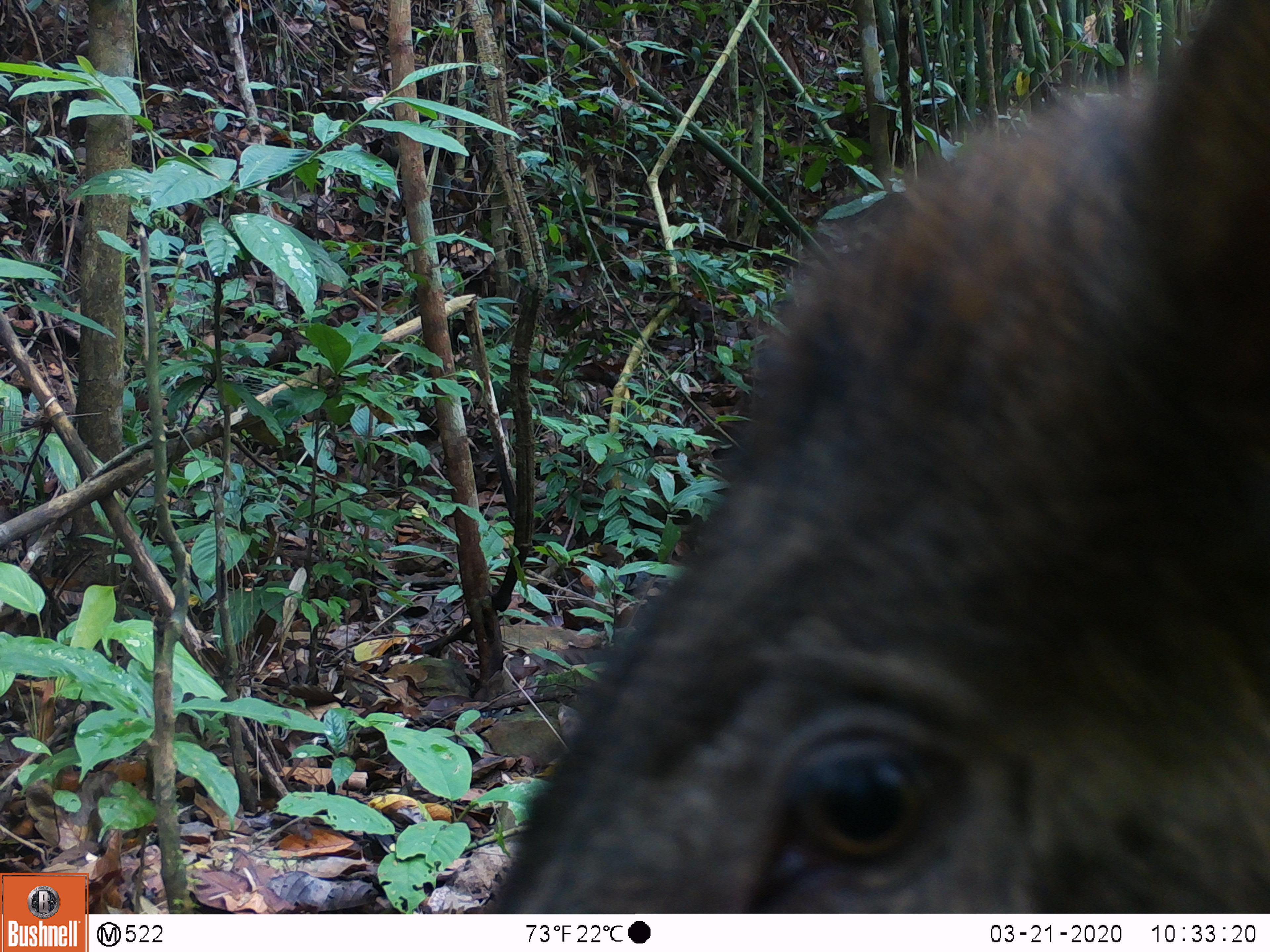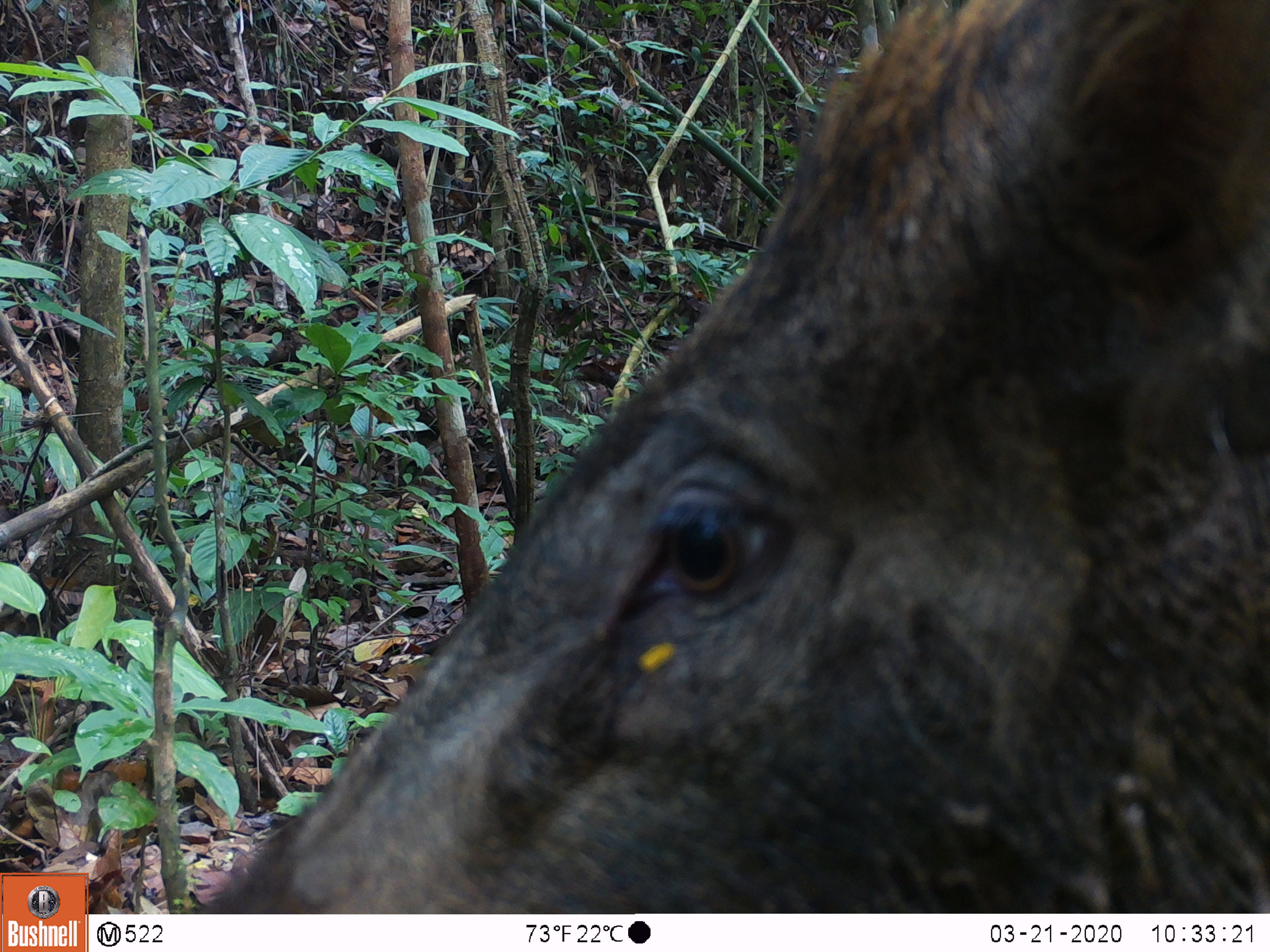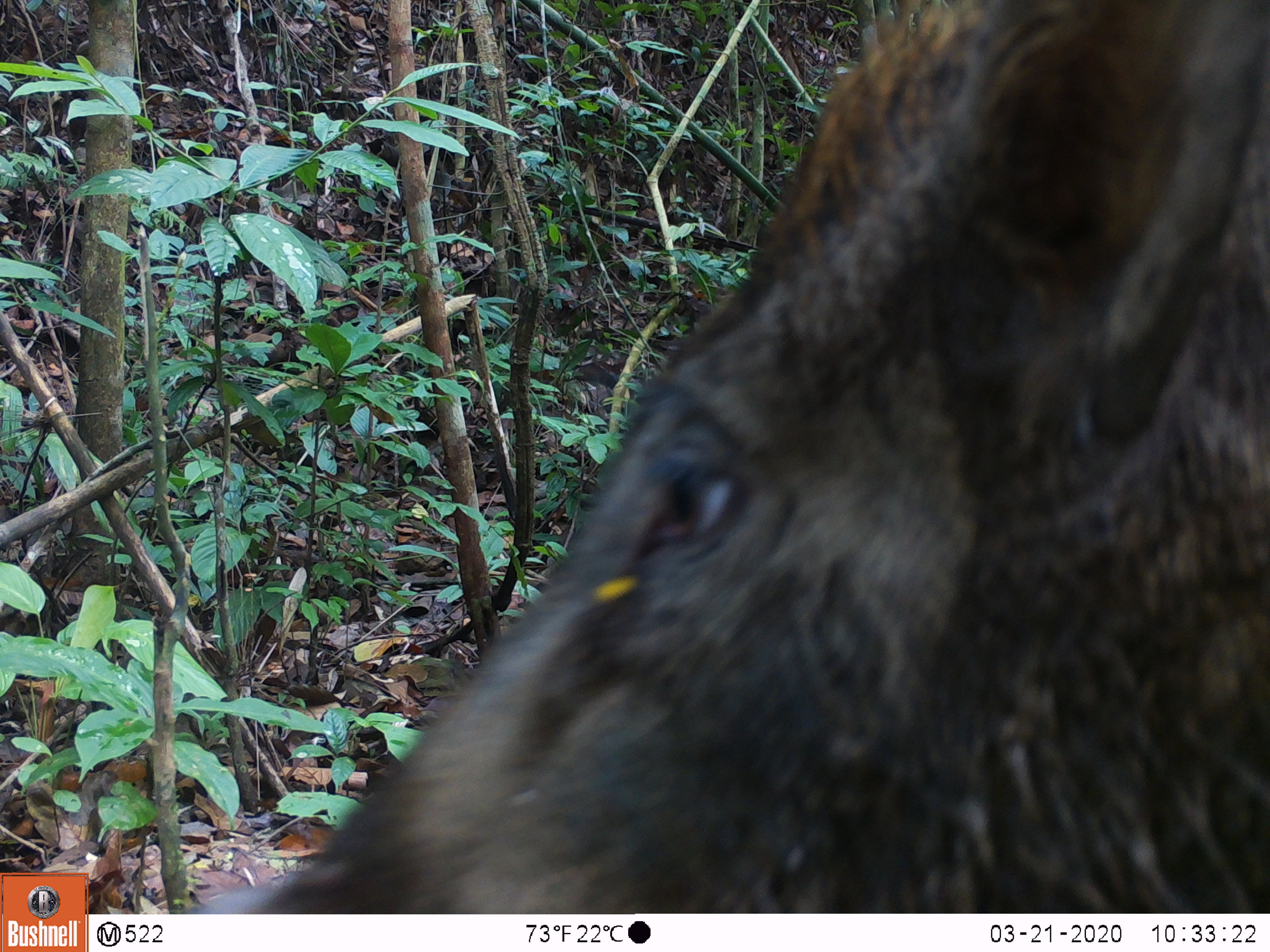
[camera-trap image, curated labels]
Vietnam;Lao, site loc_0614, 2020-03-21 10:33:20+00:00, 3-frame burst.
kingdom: Animalia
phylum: Chordata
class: Mammalia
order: Artiodactyla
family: Suidae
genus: Sus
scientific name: Sus scrofa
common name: eurasian wild pig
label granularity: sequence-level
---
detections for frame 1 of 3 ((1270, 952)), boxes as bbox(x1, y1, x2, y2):
eurasian wild pig: bbox(468, 0, 1270, 913)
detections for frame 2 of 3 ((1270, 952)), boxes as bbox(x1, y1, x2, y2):
eurasian wild pig: bbox(195, 0, 1270, 913)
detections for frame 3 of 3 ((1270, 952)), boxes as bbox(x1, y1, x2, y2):
eurasian wild pig: bbox(192, 0, 1270, 913)